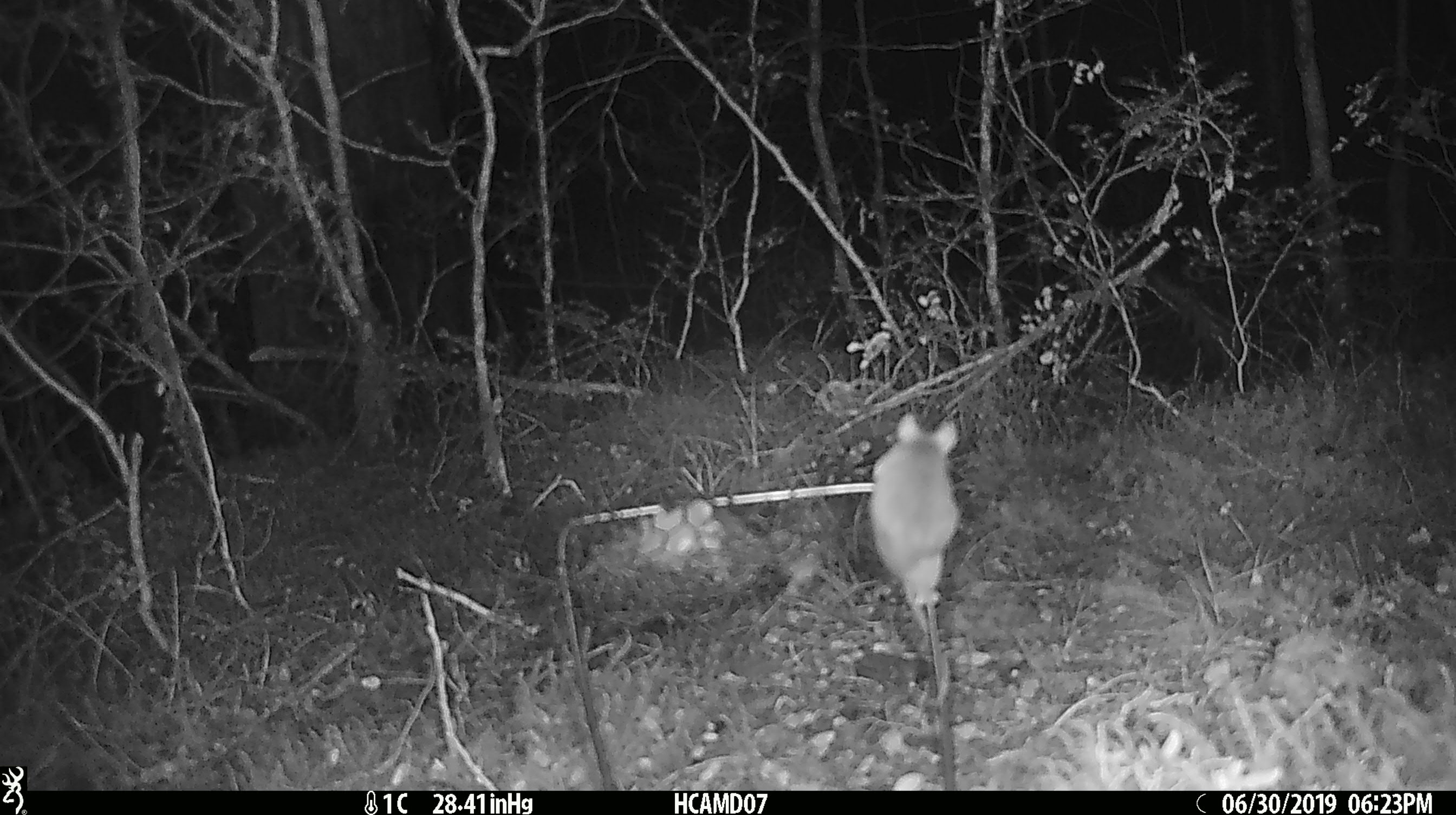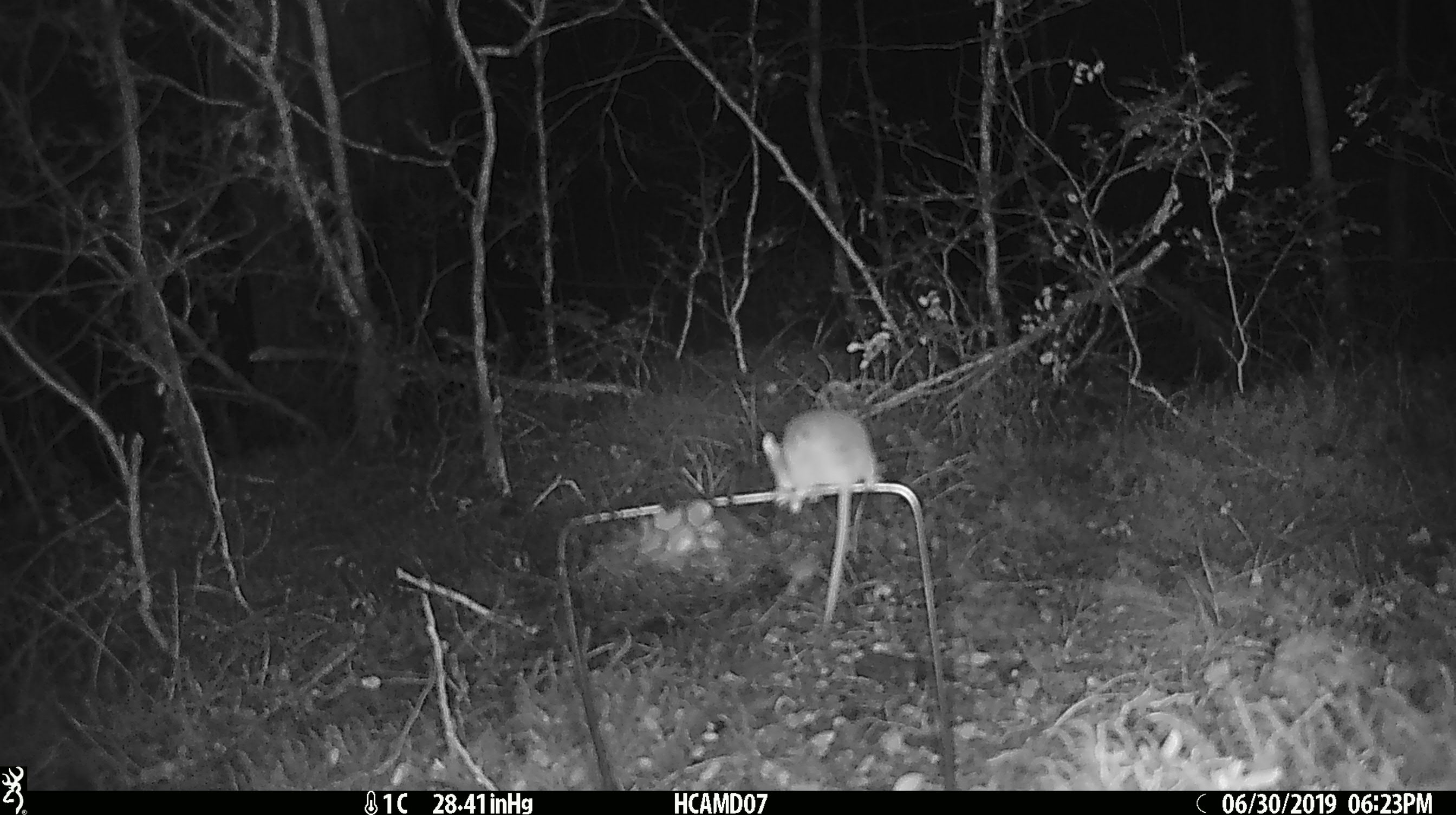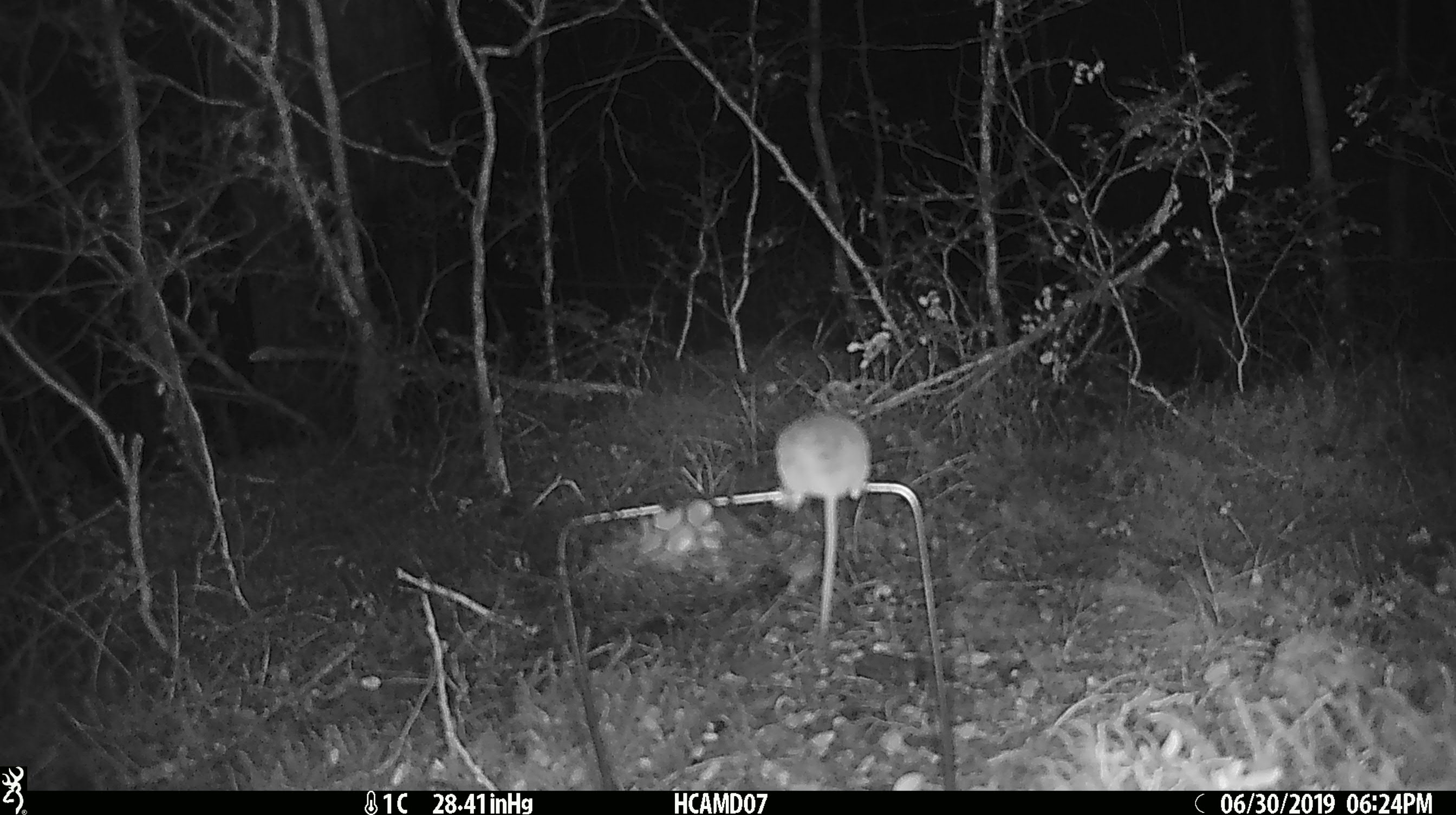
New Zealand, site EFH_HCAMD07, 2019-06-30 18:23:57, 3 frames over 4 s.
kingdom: Animalia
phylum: Chordata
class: Mammalia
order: Rodentia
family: Muridae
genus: Mus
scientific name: Mus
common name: mouse